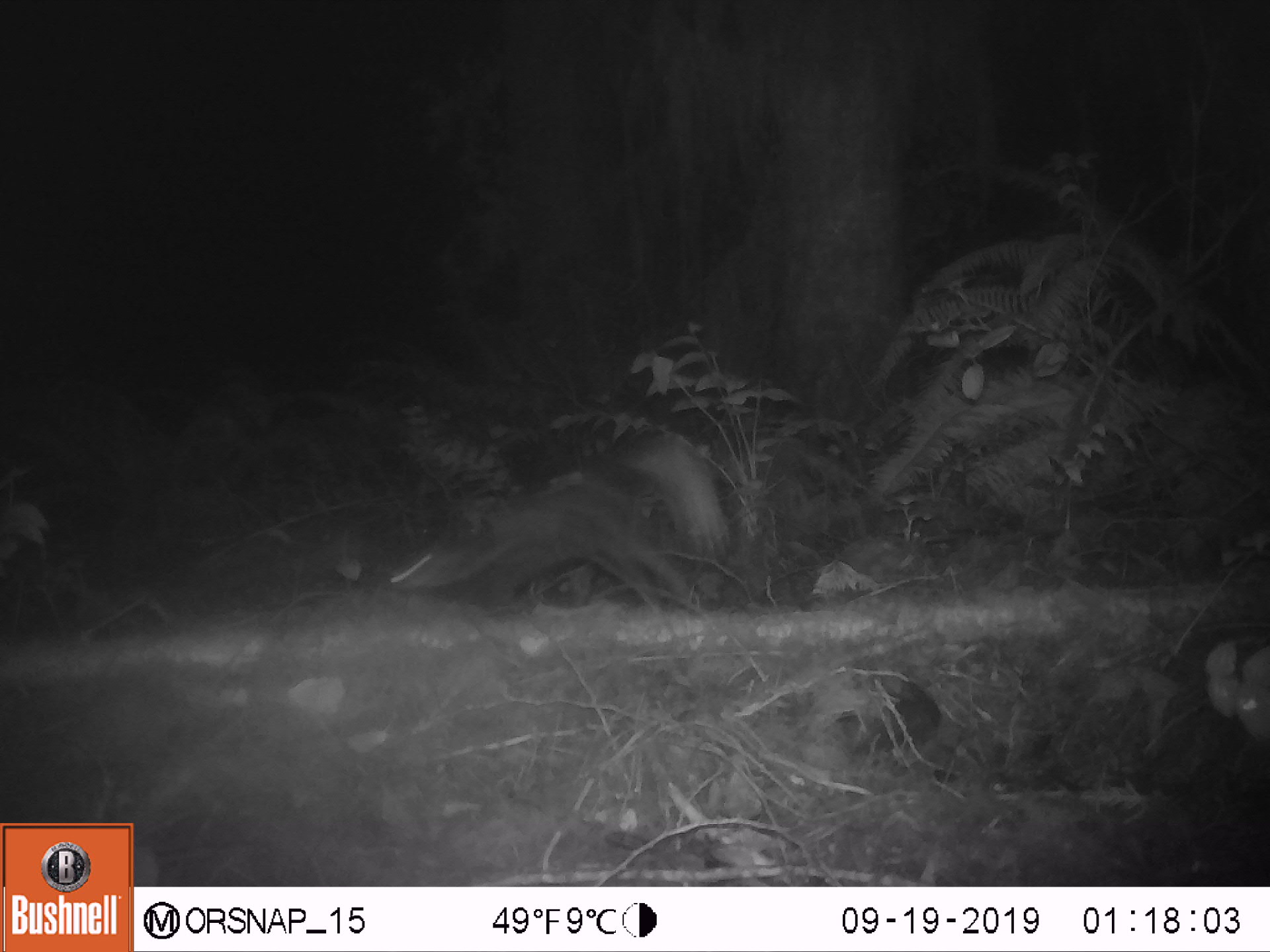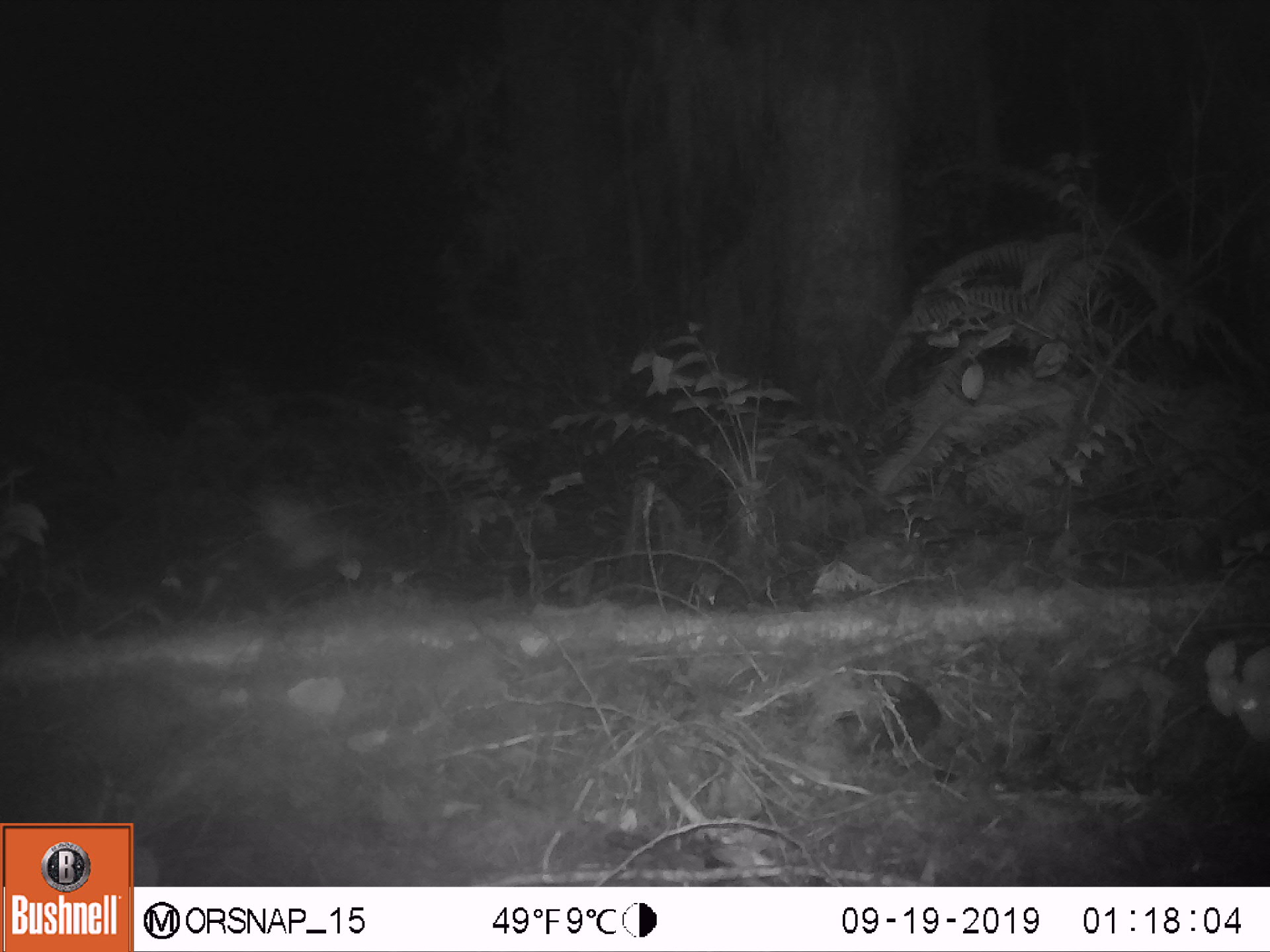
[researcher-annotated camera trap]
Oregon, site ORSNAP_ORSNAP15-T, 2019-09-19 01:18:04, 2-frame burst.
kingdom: Animalia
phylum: Chordata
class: Mammalia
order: Carnivora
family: Mephitidae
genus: Spilogale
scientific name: Spilogale gracilis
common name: western spotted skunk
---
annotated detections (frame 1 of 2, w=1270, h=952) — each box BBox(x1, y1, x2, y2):
western spotted skunk: BBox(388, 424, 736, 613)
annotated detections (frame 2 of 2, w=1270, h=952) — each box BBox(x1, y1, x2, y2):
western spotted skunk: BBox(155, 486, 348, 632)